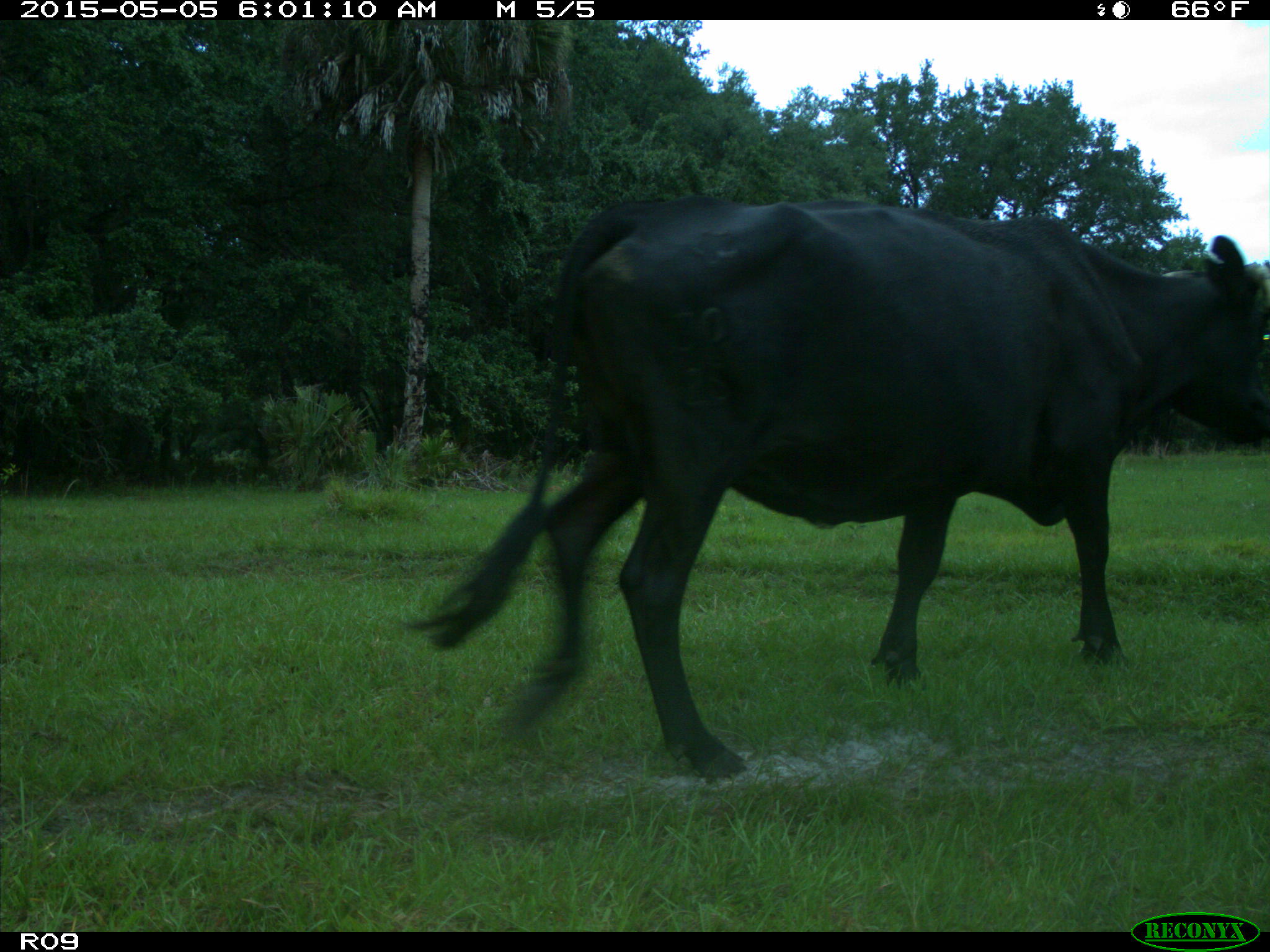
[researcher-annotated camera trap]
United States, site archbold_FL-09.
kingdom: Animalia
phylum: Chordata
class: Mammalia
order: Artiodactyla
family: Bovidae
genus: Bos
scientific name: Bos taurus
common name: domestic cow